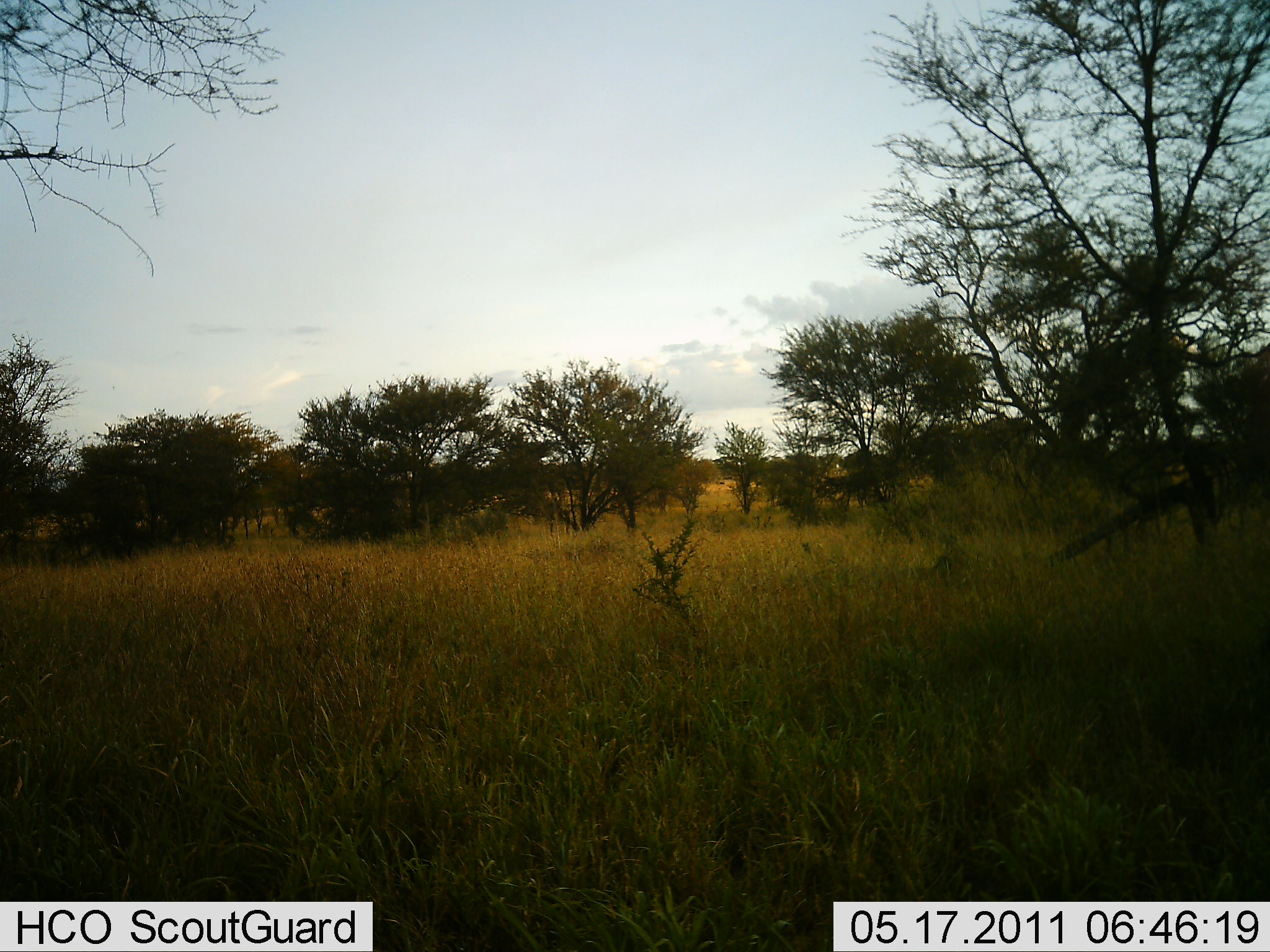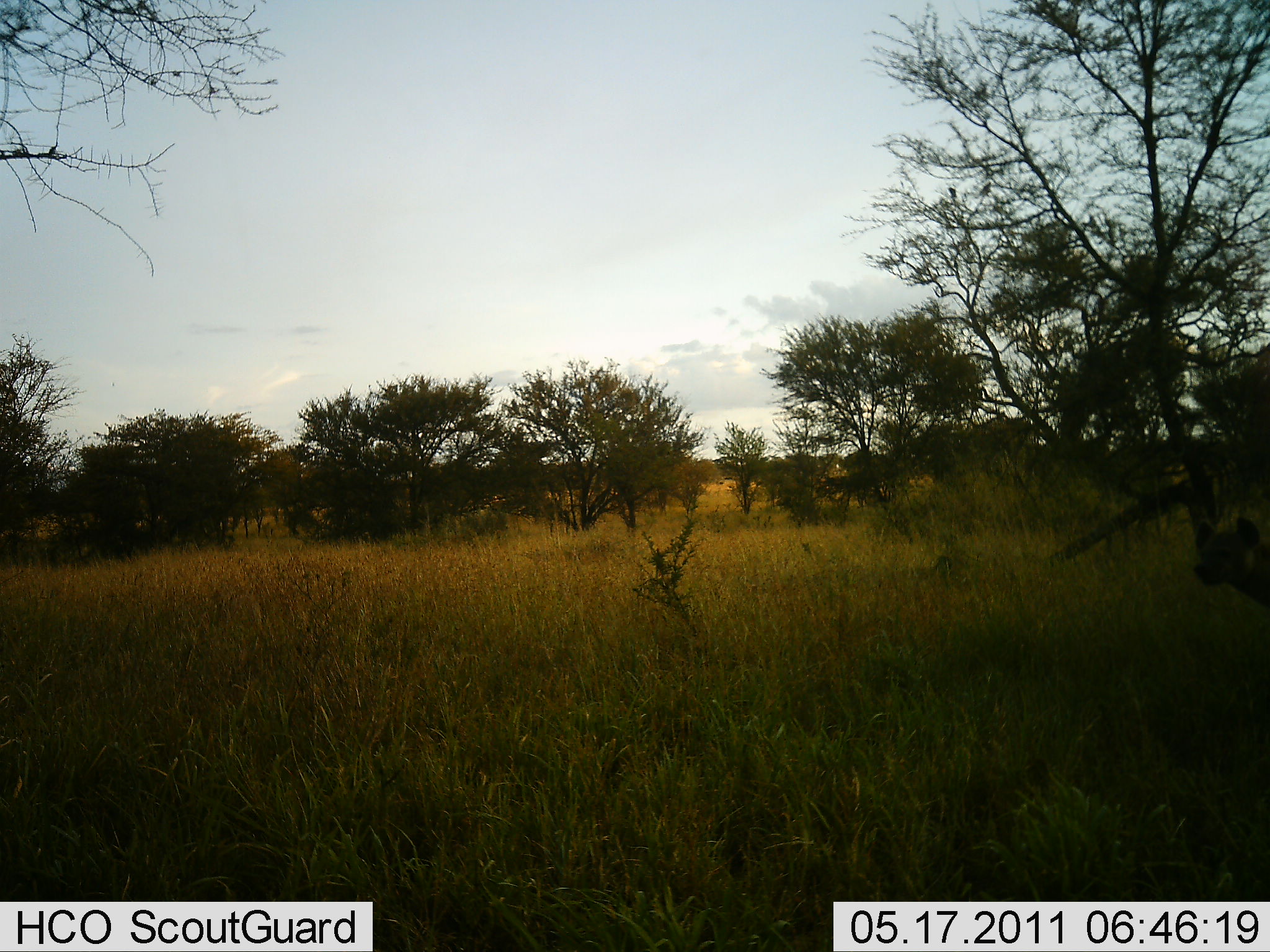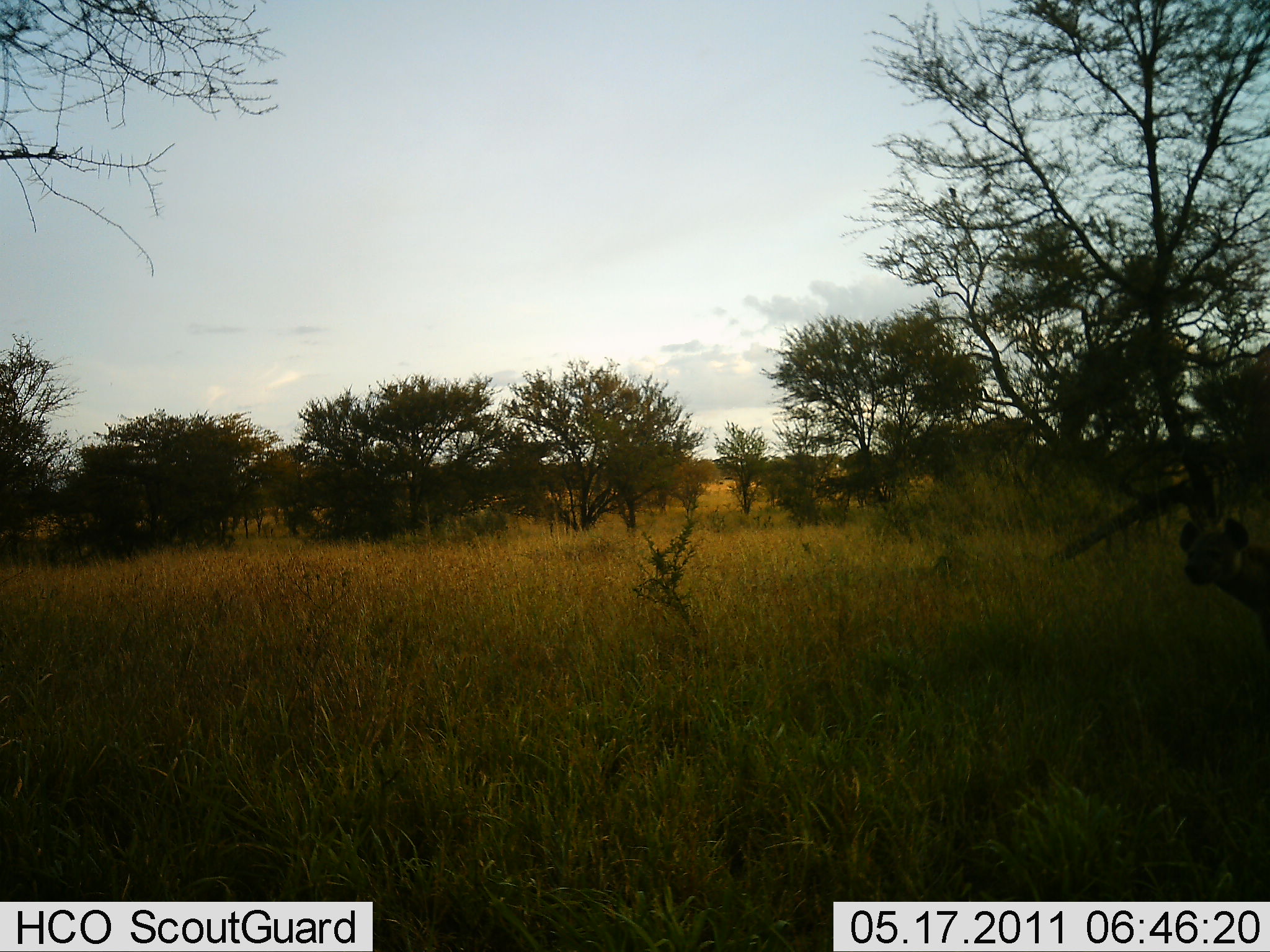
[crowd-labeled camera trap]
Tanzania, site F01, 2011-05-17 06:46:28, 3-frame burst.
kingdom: Animalia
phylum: Chordata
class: Mammalia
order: Carnivora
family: Hyaenidae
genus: Crocuta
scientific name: Crocuta crocuta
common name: spotted hyena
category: hyenaspotted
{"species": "hyenaspotted (spotted hyena) (Crocuta crocuta)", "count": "1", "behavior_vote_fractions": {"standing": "9%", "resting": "0%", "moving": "91%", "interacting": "0%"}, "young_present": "0%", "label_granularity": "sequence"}